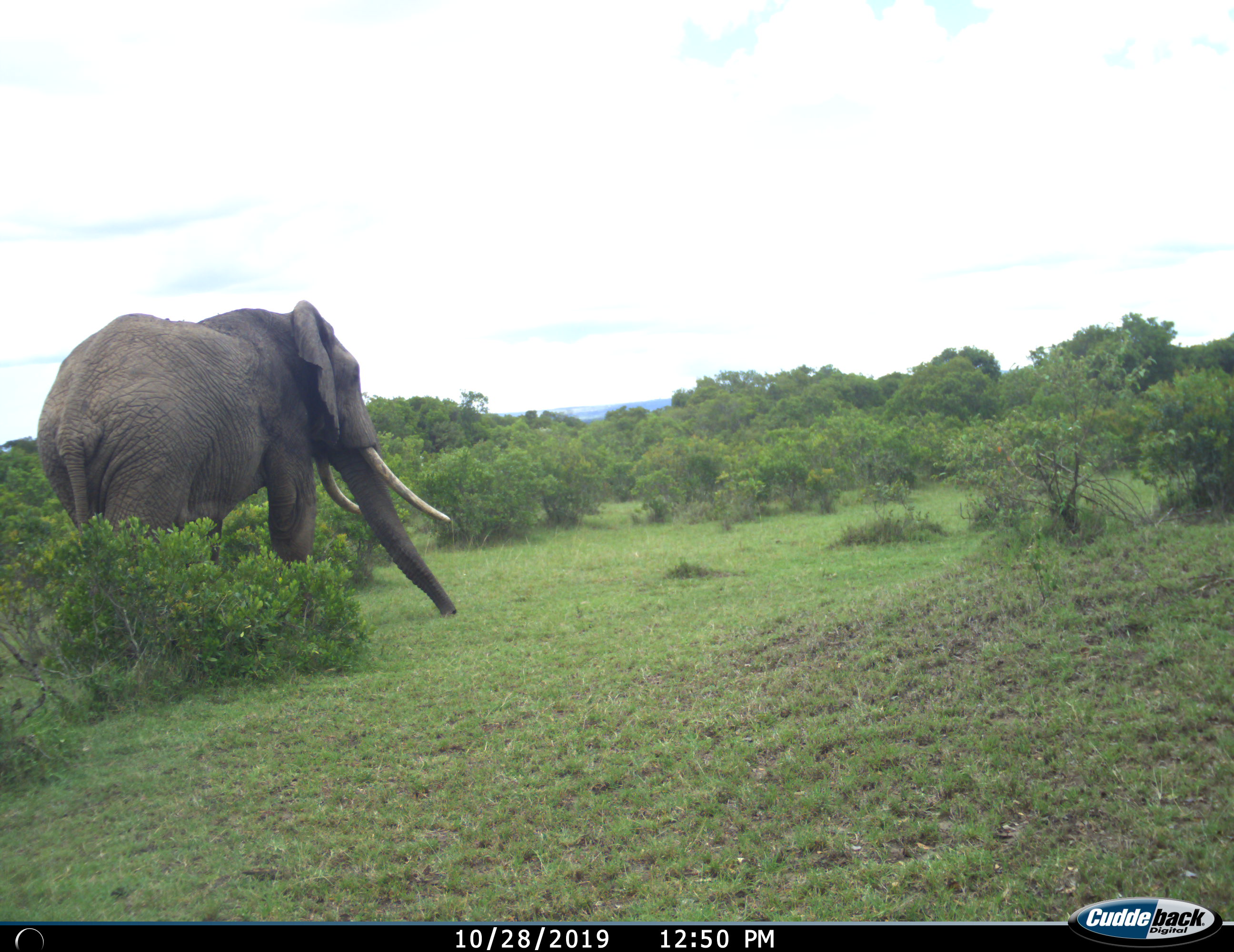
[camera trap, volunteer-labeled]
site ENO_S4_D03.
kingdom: Animalia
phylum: Chordata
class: Mammalia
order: Proboscidea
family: Elephantidae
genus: Loxodonta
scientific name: Loxodonta africana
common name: african bush elephant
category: elephant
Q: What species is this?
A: Elephant (african bush elephant) (Loxodonta africana).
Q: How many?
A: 1.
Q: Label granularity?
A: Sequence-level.